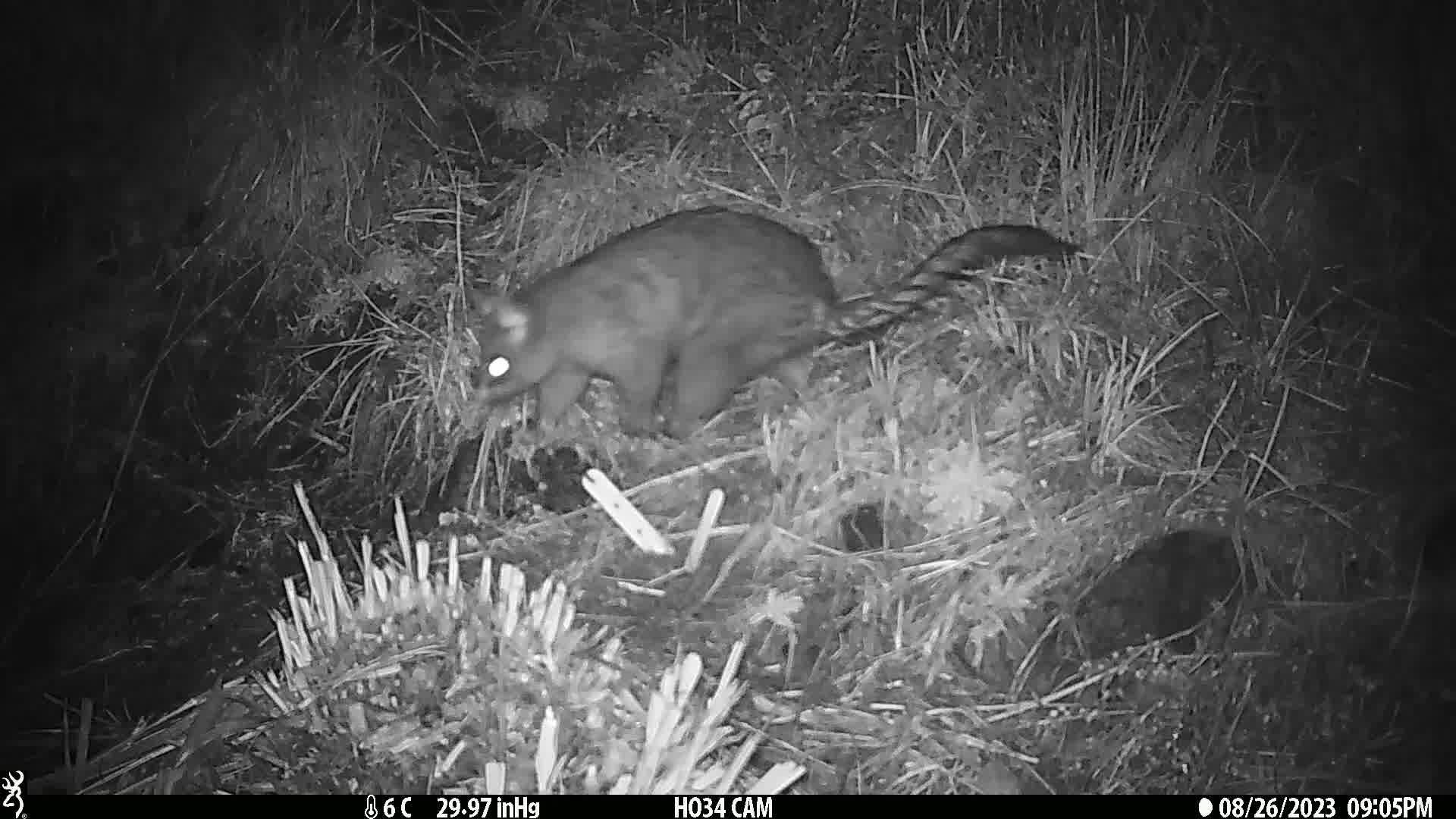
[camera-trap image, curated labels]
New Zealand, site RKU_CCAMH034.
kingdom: Animalia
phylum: Chordata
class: Mammalia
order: Diprotodontia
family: Phalangeridae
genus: Trichosurus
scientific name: Trichosurus vulpecula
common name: common brushtail possum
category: possum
Possum (common brushtail possum) (Trichosurus vulpecula).